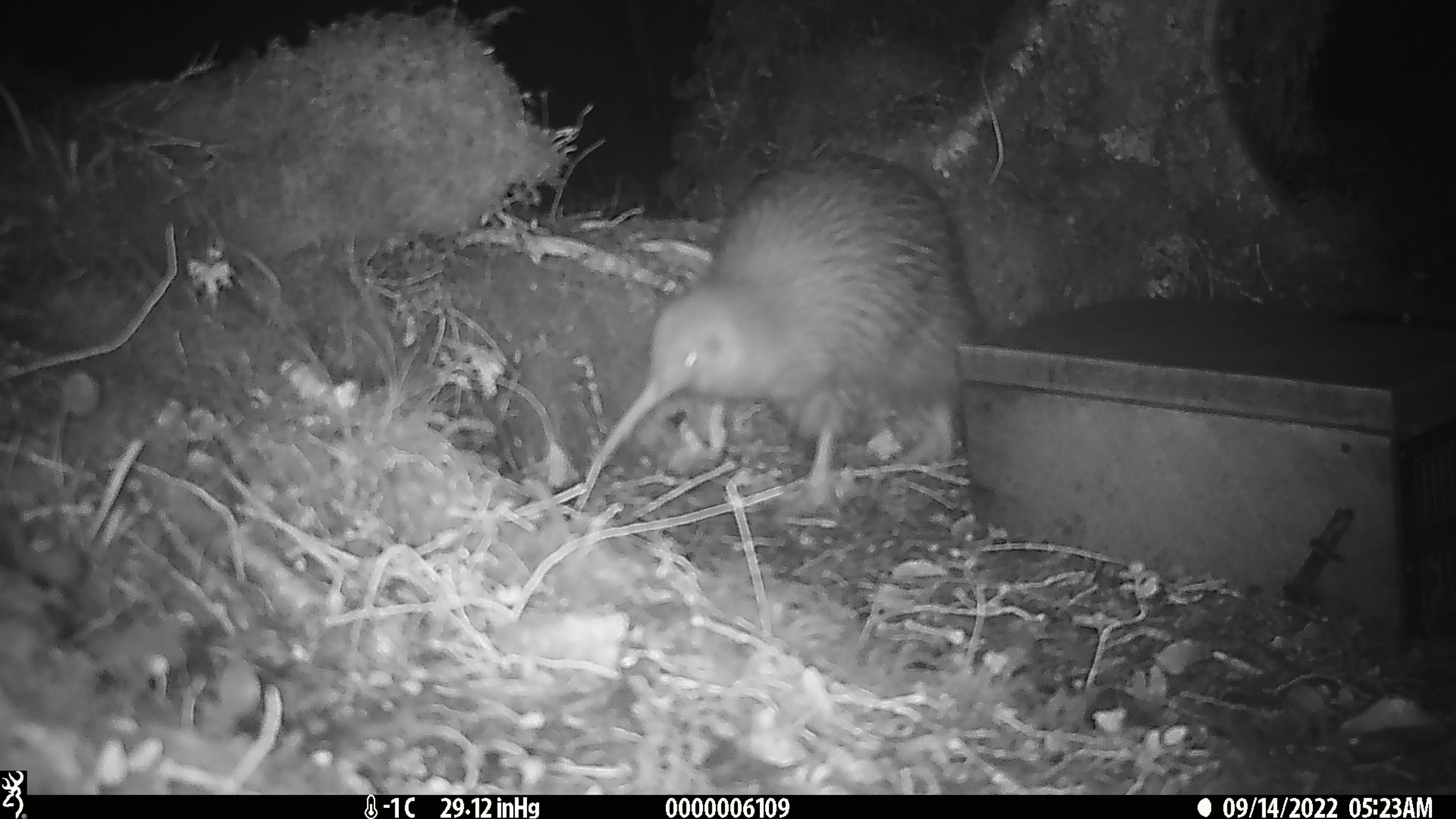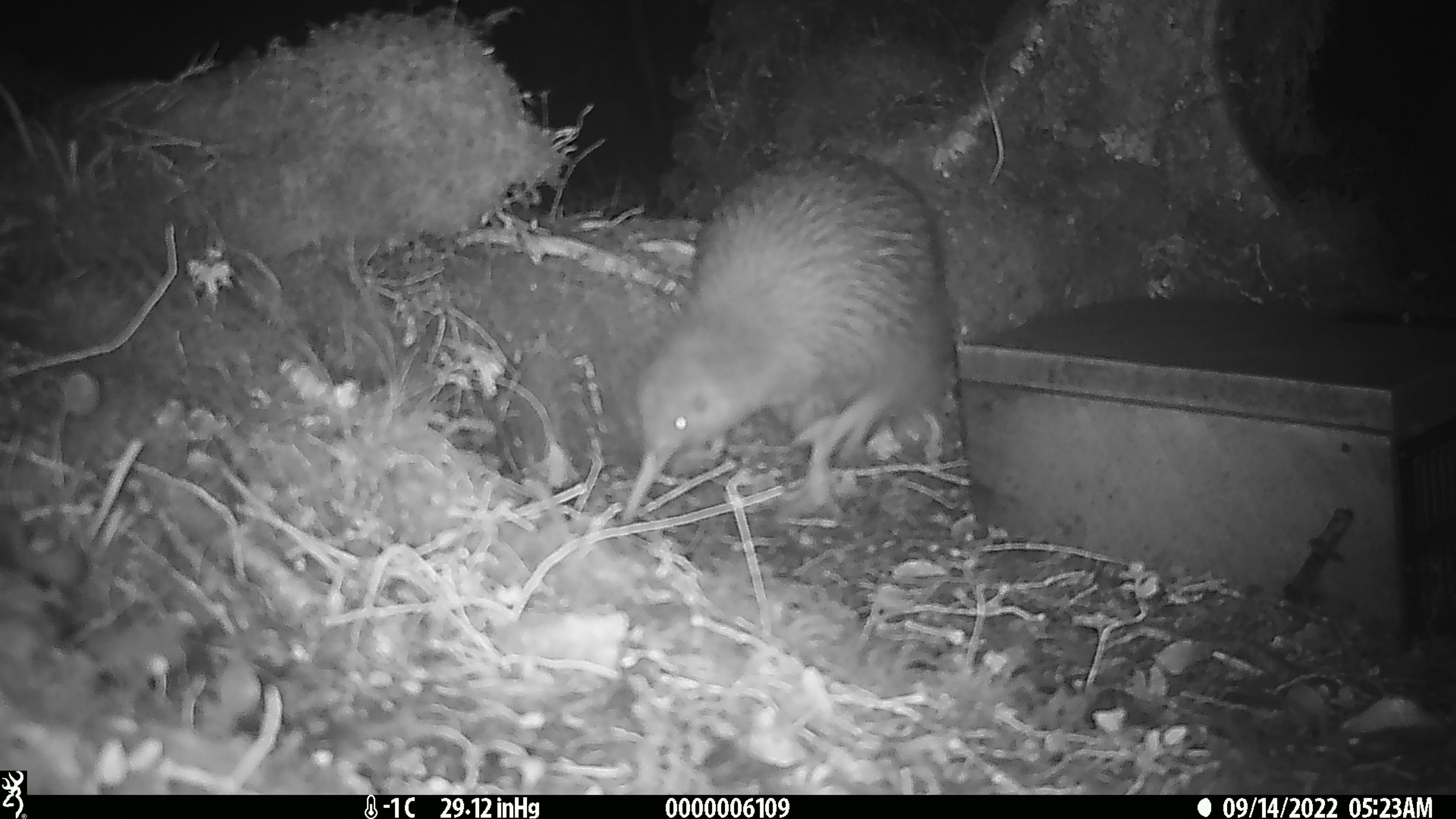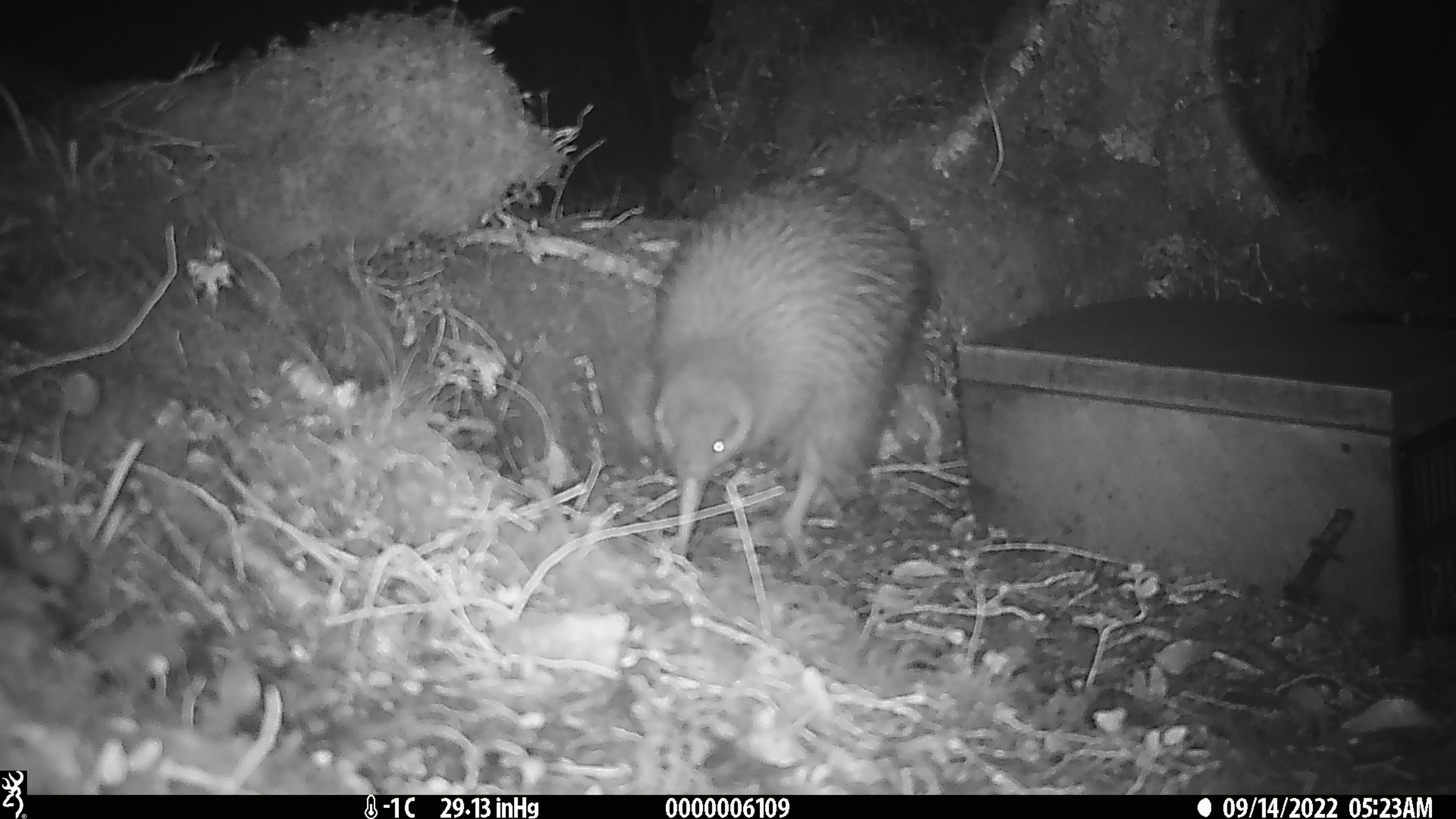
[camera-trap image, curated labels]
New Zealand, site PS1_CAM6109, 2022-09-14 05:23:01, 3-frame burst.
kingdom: Animalia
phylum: Chordata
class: Aves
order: Apterygiformes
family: Apterygidae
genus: Apteryx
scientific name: Apteryx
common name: kiwi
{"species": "kiwi (Apteryx)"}